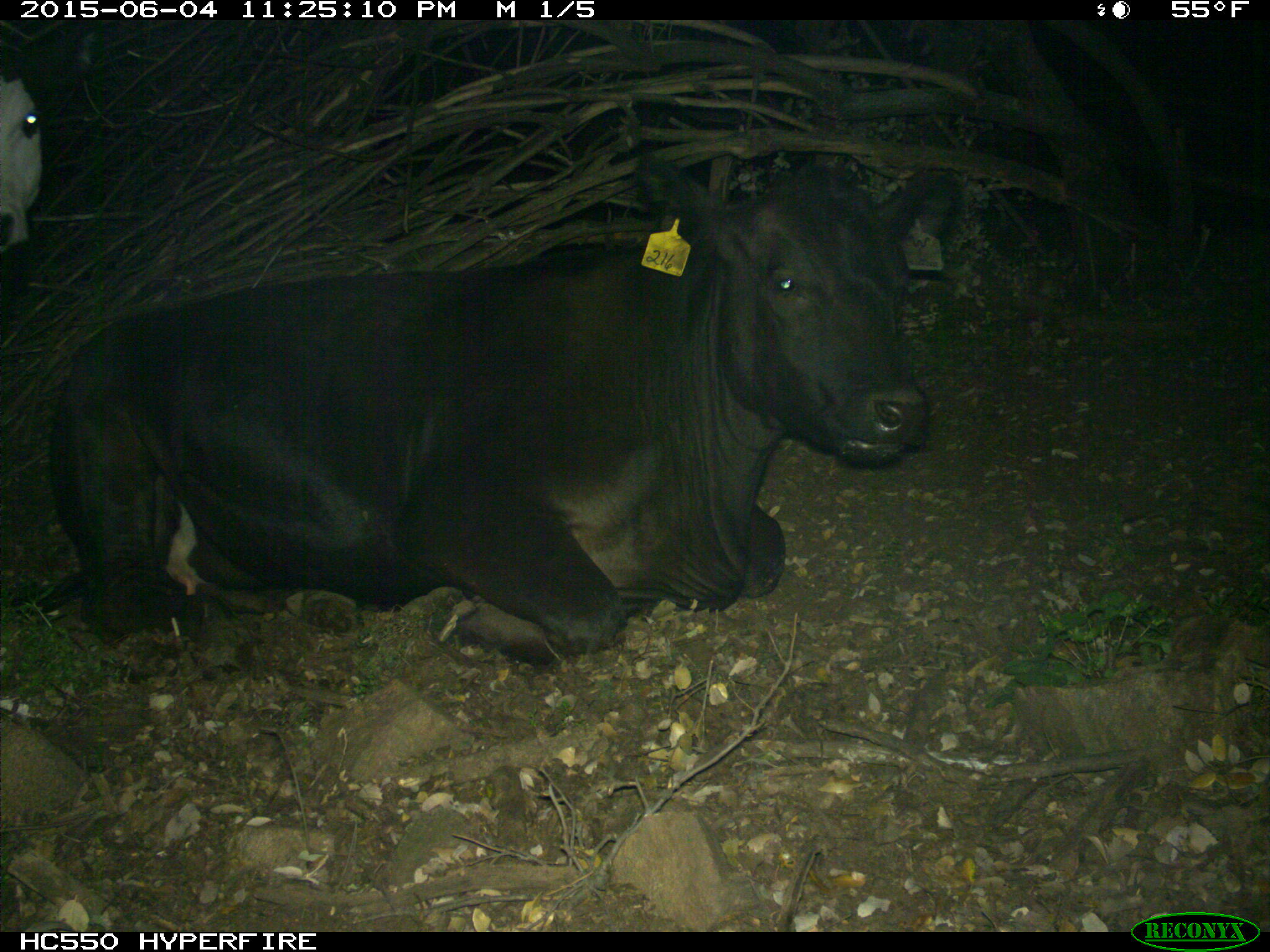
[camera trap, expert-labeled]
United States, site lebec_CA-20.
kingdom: Animalia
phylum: Chordata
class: Mammalia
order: Artiodactyla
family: Bovidae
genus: Bos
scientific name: Bos taurus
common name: domestic cow